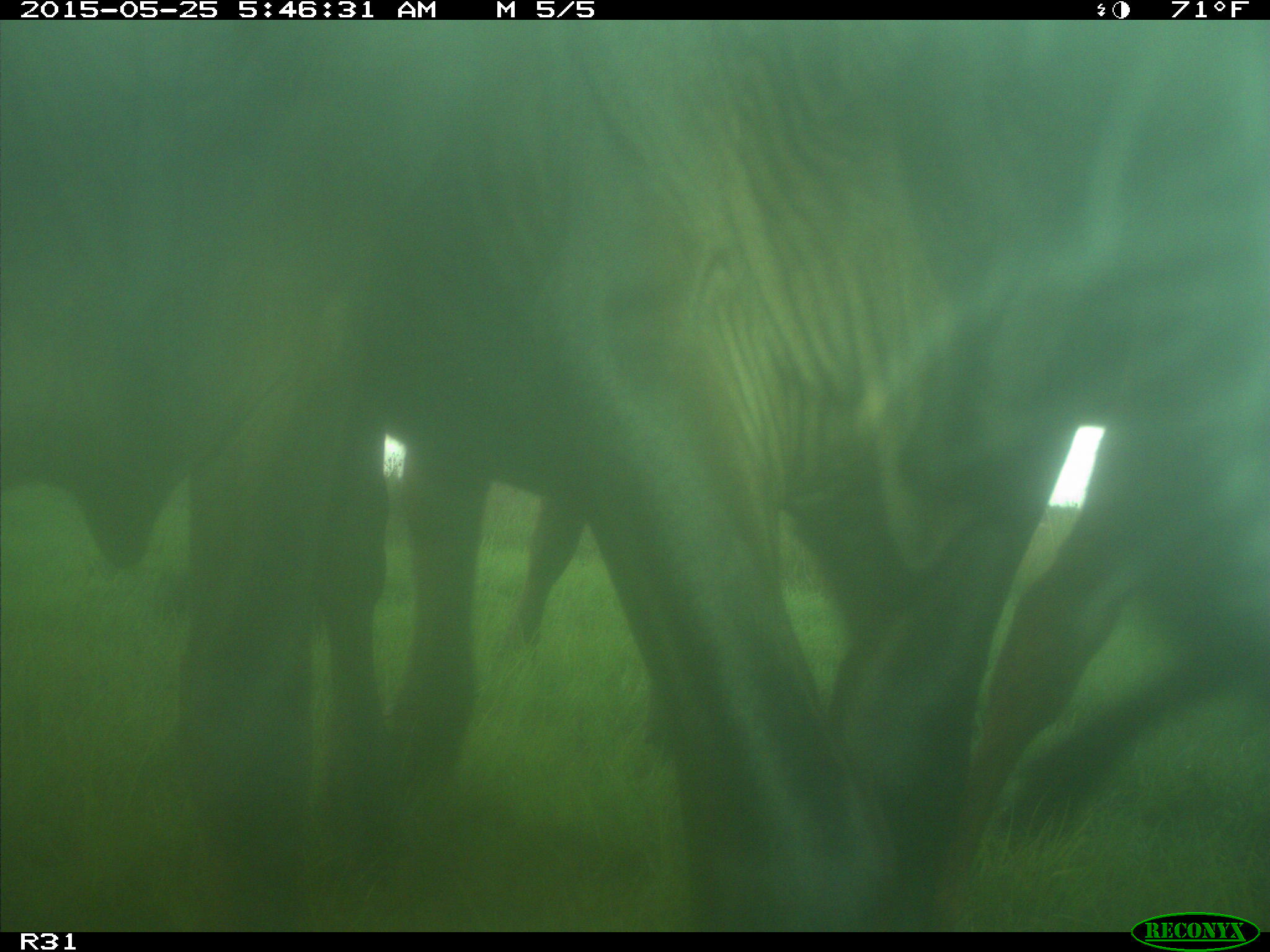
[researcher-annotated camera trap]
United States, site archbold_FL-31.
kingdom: Animalia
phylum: Chordata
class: Mammalia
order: Artiodactyla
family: Bovidae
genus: Bos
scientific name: Bos taurus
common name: domestic cow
Bos taurus (domestic cow).